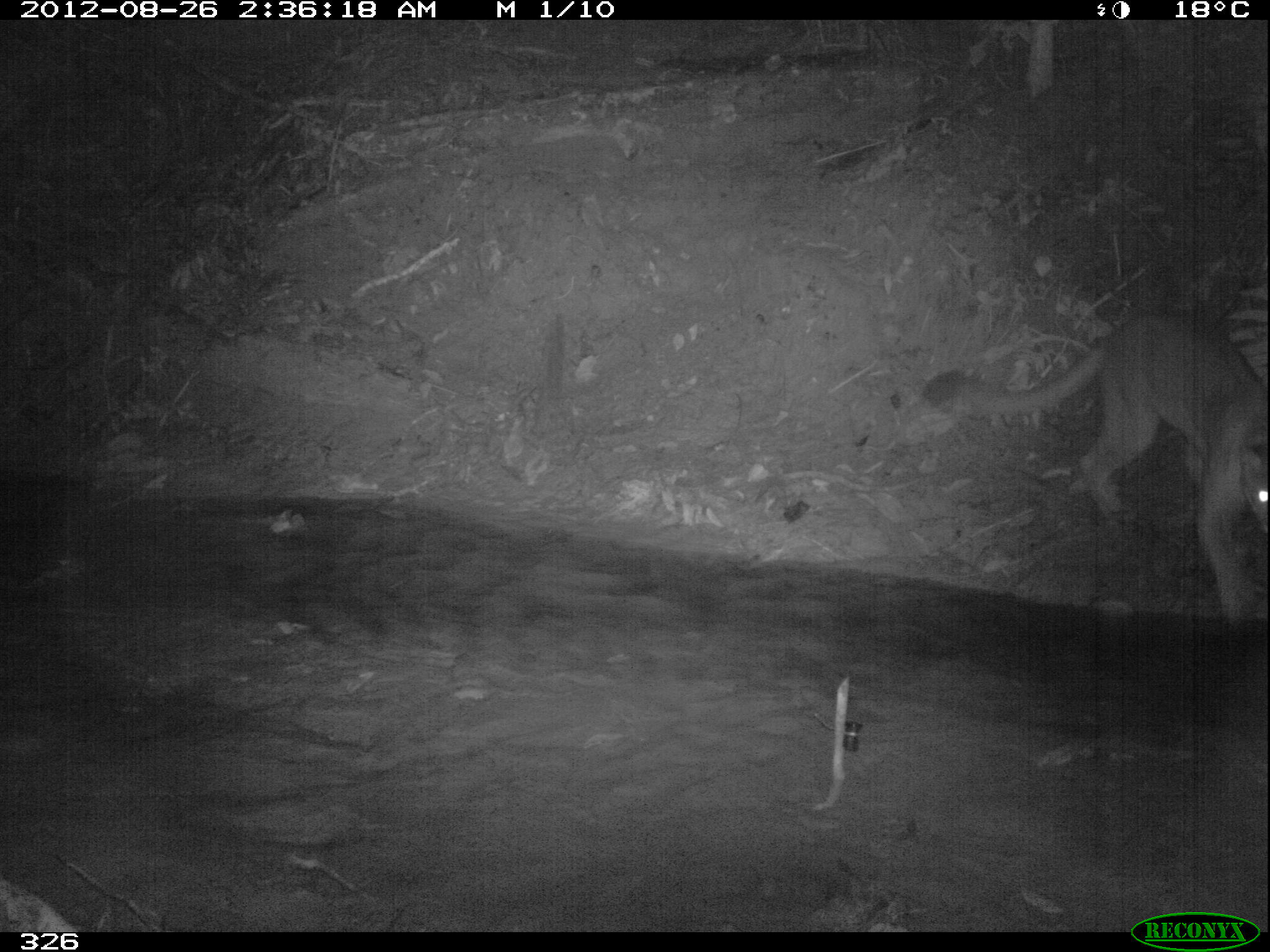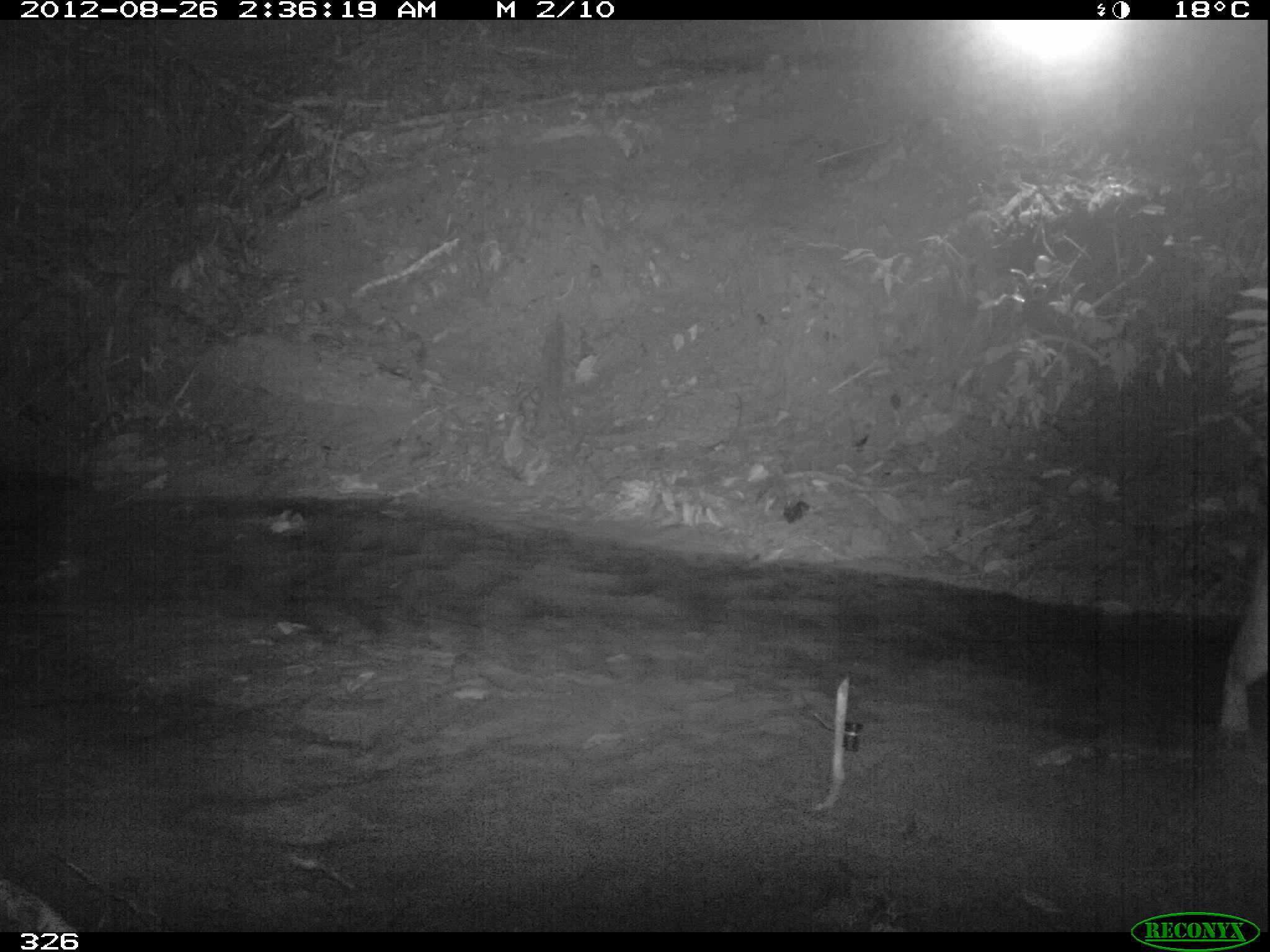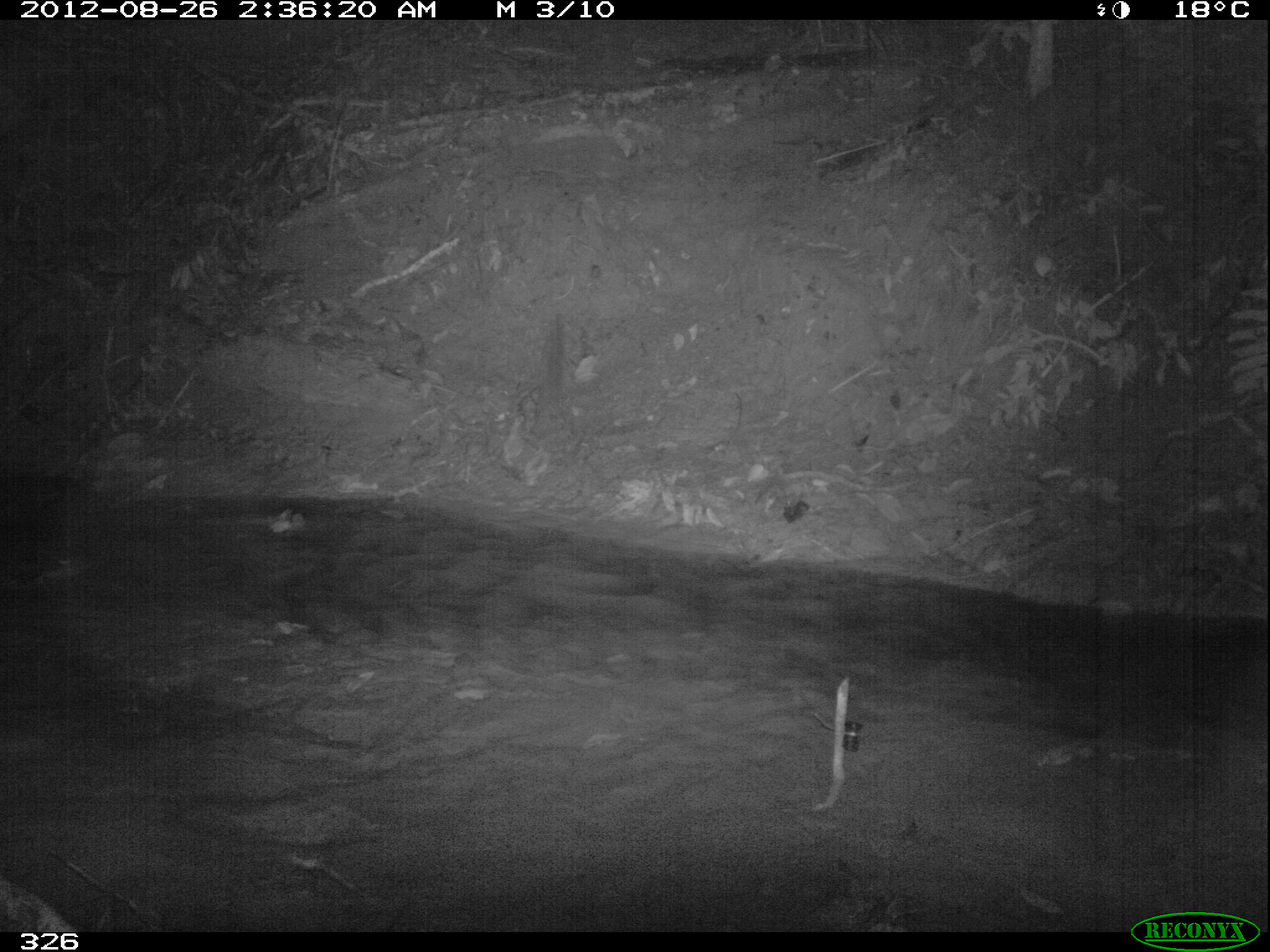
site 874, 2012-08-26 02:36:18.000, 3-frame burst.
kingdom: Animalia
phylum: Chordata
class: Mammalia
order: Carnivora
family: Felidae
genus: Puma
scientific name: Puma concolor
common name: mountain lion